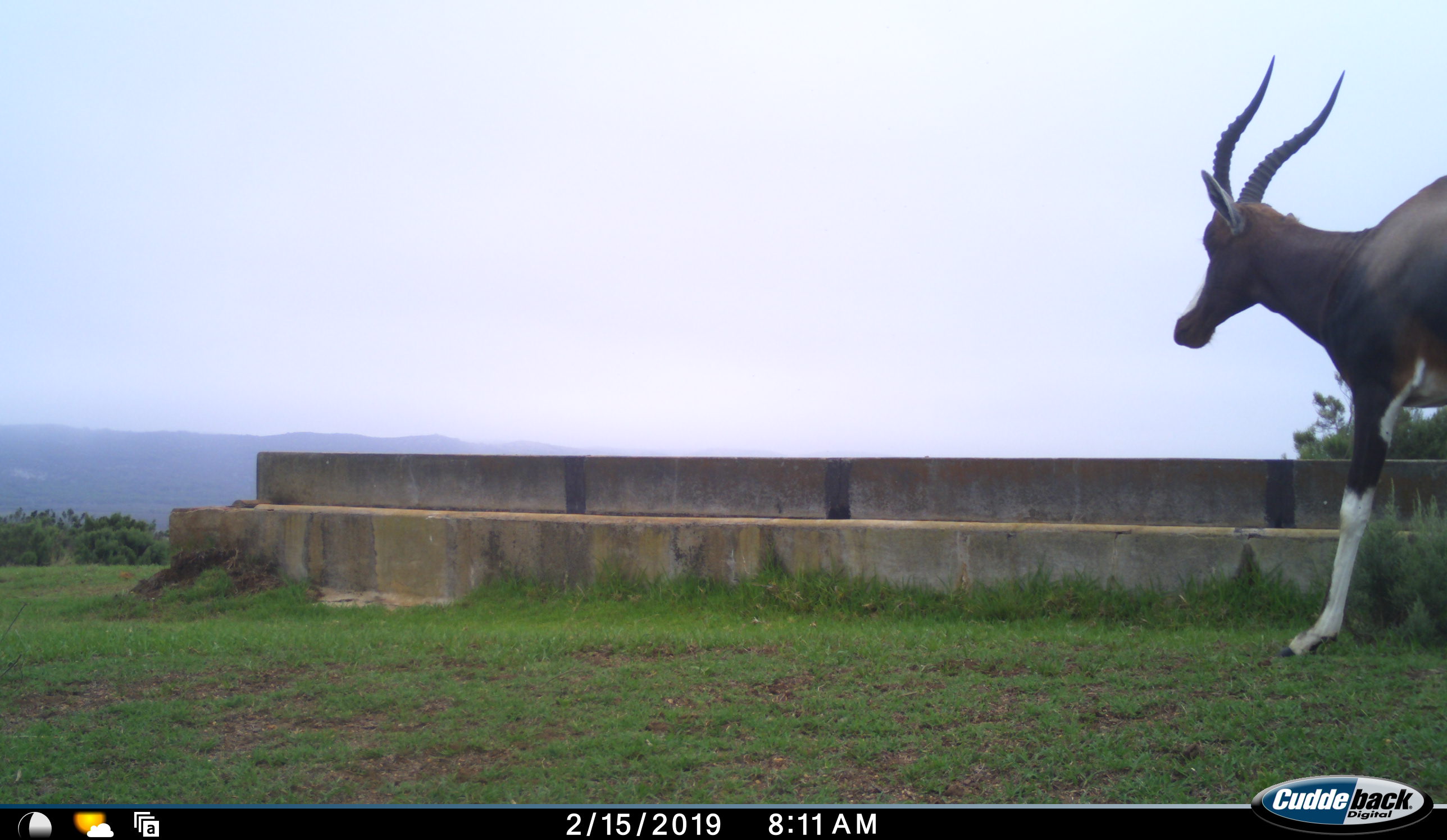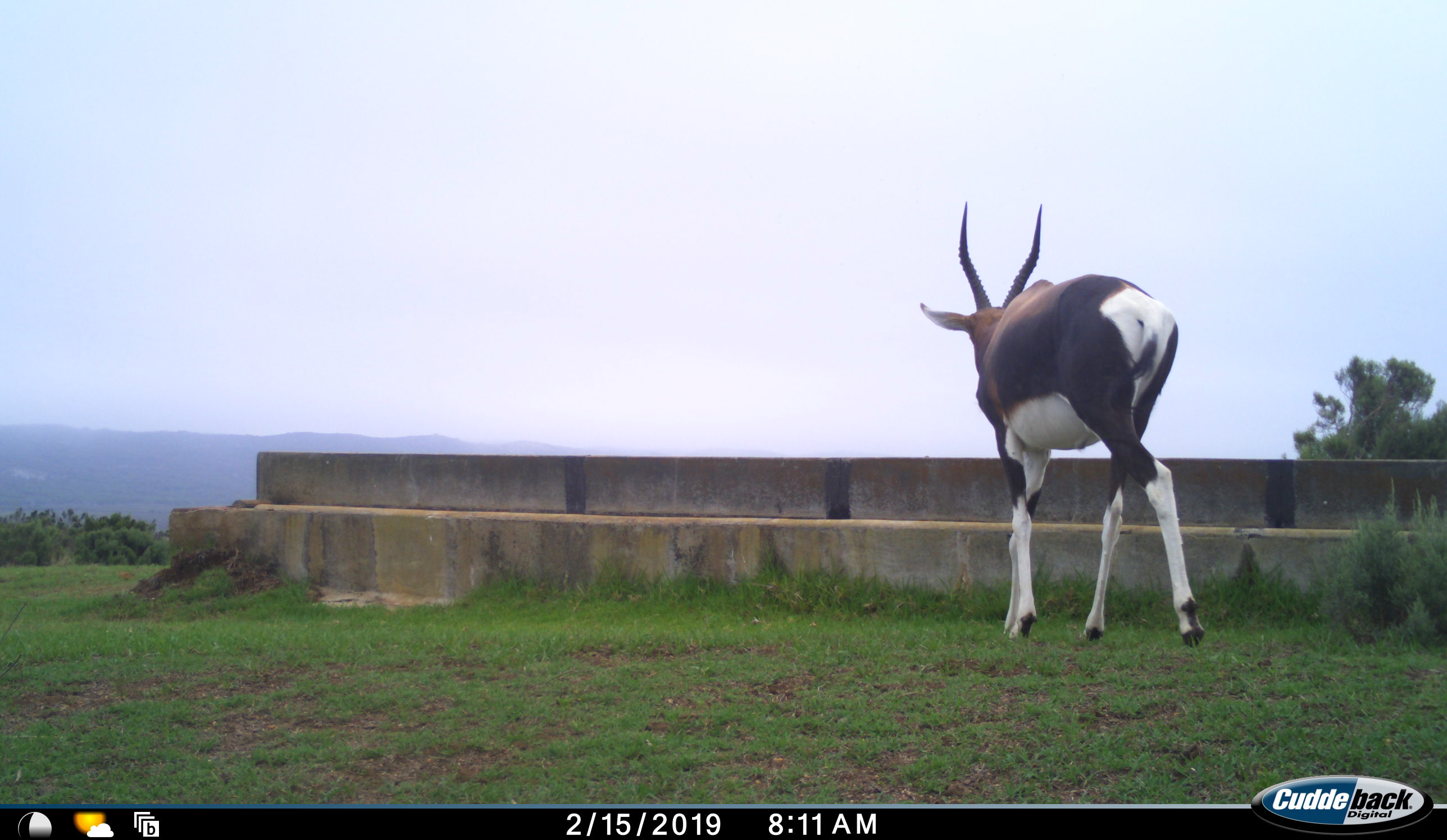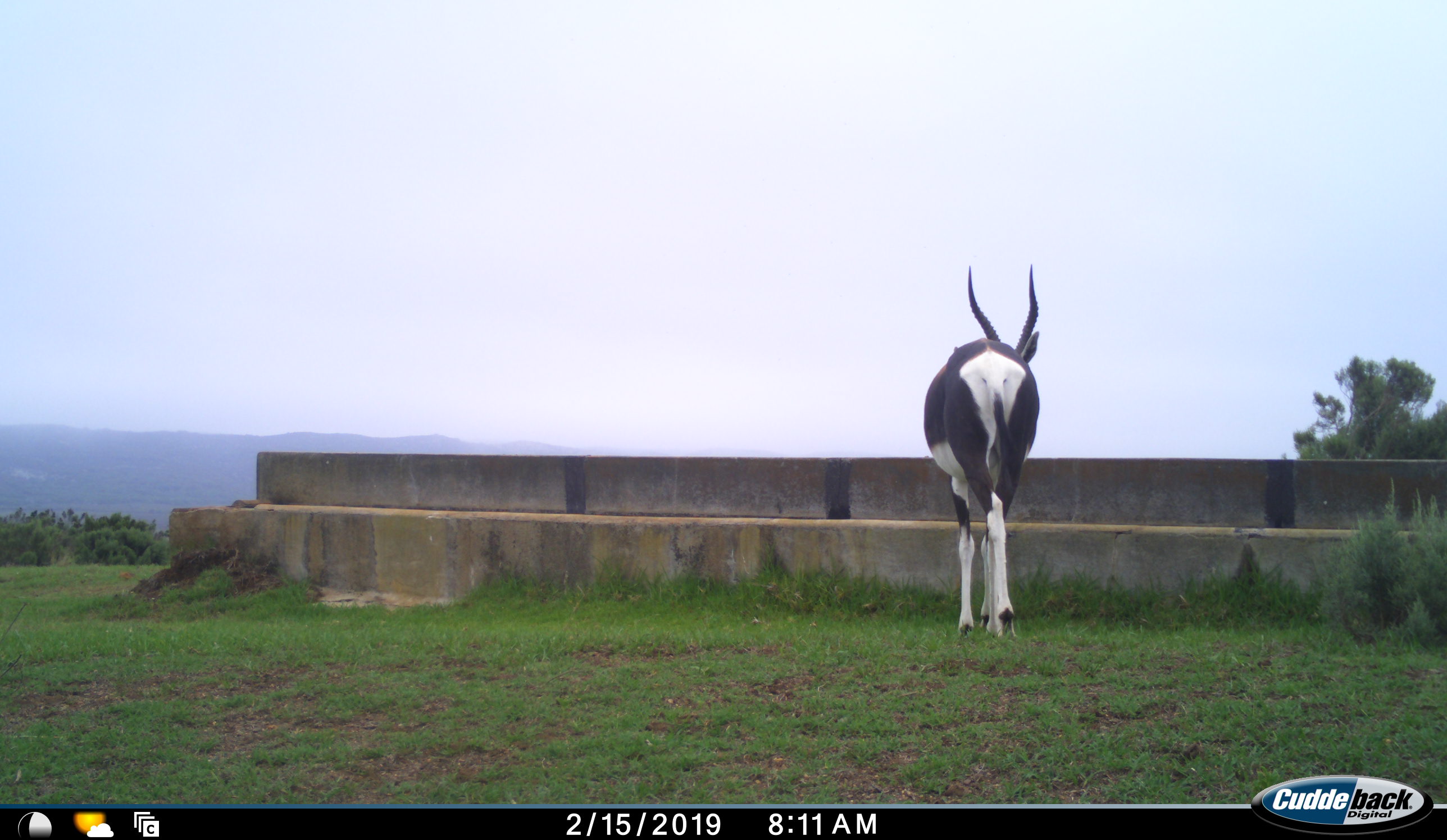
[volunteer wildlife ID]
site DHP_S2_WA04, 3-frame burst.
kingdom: Animalia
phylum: Chordata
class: Mammalia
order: Artiodactyla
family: Bovidae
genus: Damaliscus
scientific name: Damaliscus pygargus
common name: bontebok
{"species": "bontebok (Damaliscus pygargus)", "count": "1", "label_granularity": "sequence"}